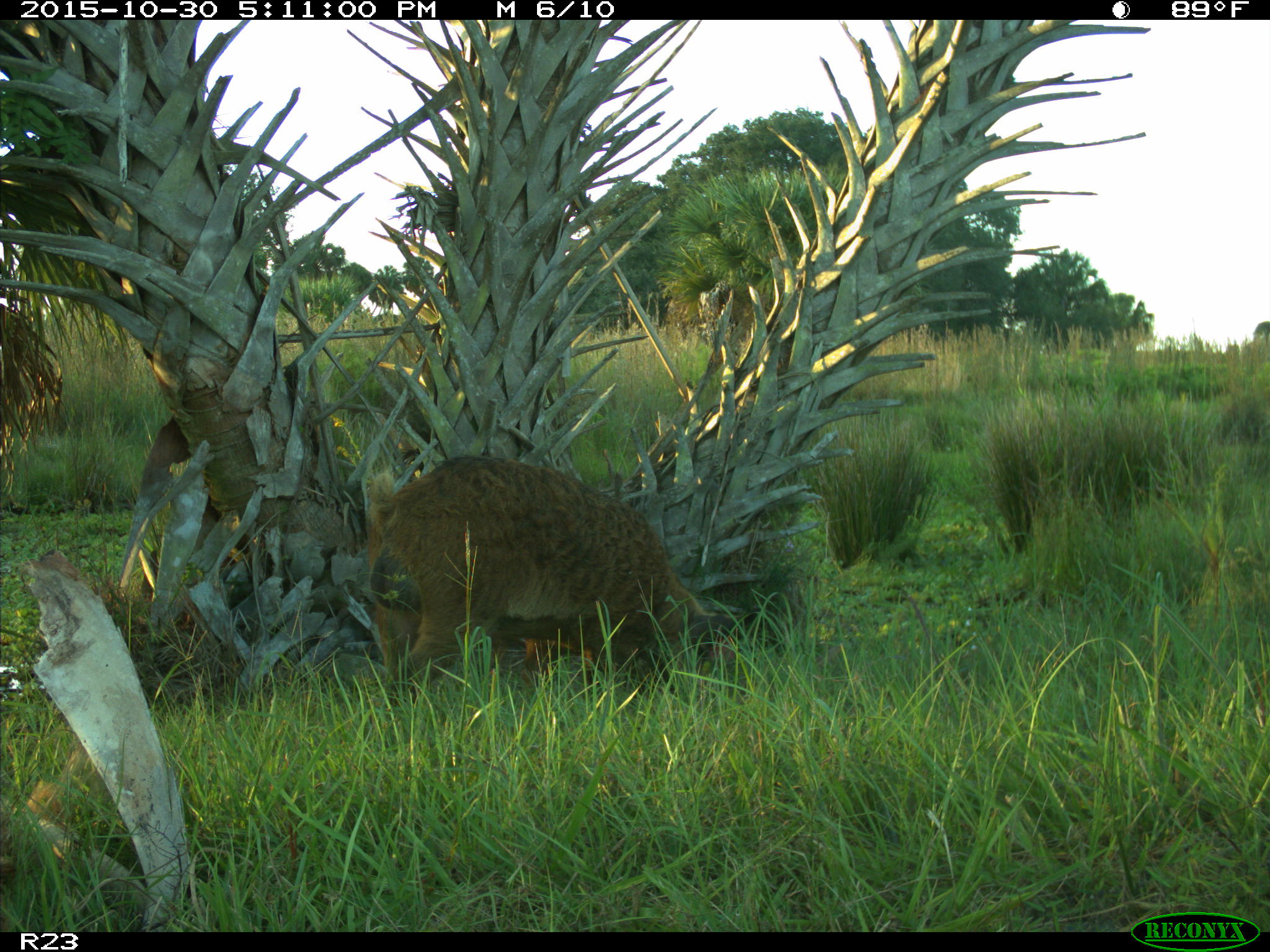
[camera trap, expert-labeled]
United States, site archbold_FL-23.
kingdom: Animalia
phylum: Chordata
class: Mammalia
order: Artiodactyla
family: Suidae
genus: Sus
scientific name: Sus scrofa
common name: wild boar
Sus scrofa (wild boar).